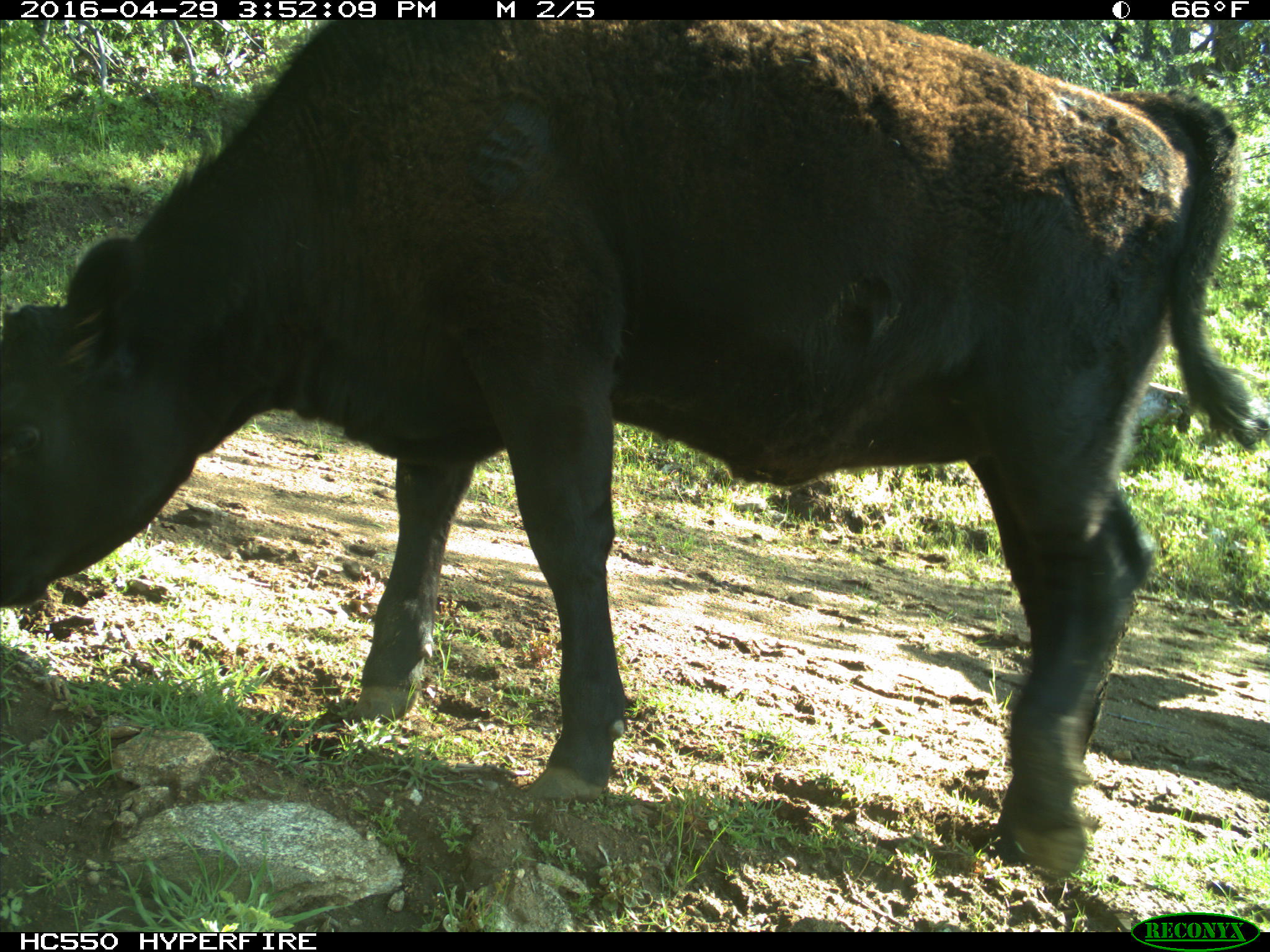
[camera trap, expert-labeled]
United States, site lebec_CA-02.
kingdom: Animalia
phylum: Chordata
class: Mammalia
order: Artiodactyla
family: Bovidae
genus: Bos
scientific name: Bos taurus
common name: domestic cow